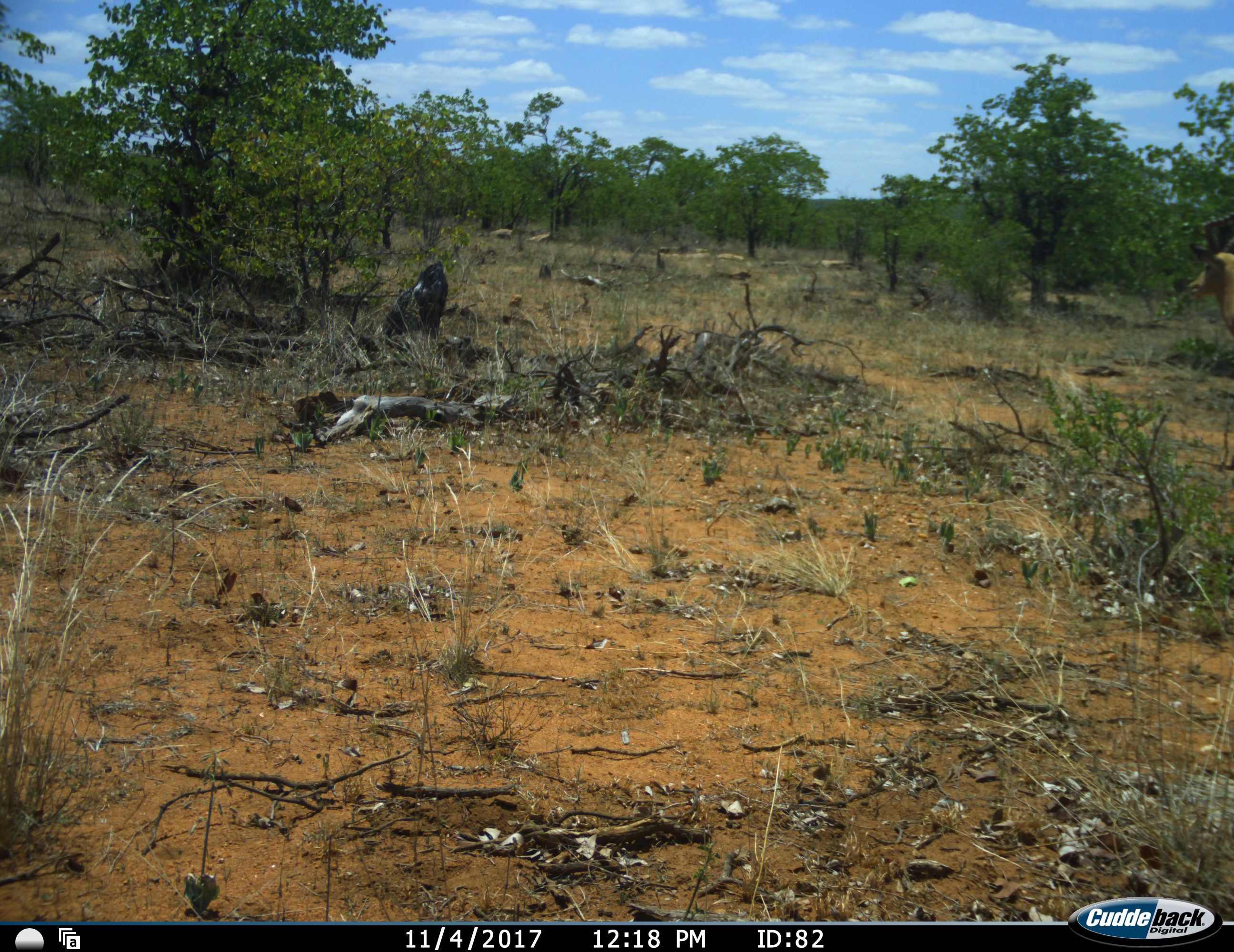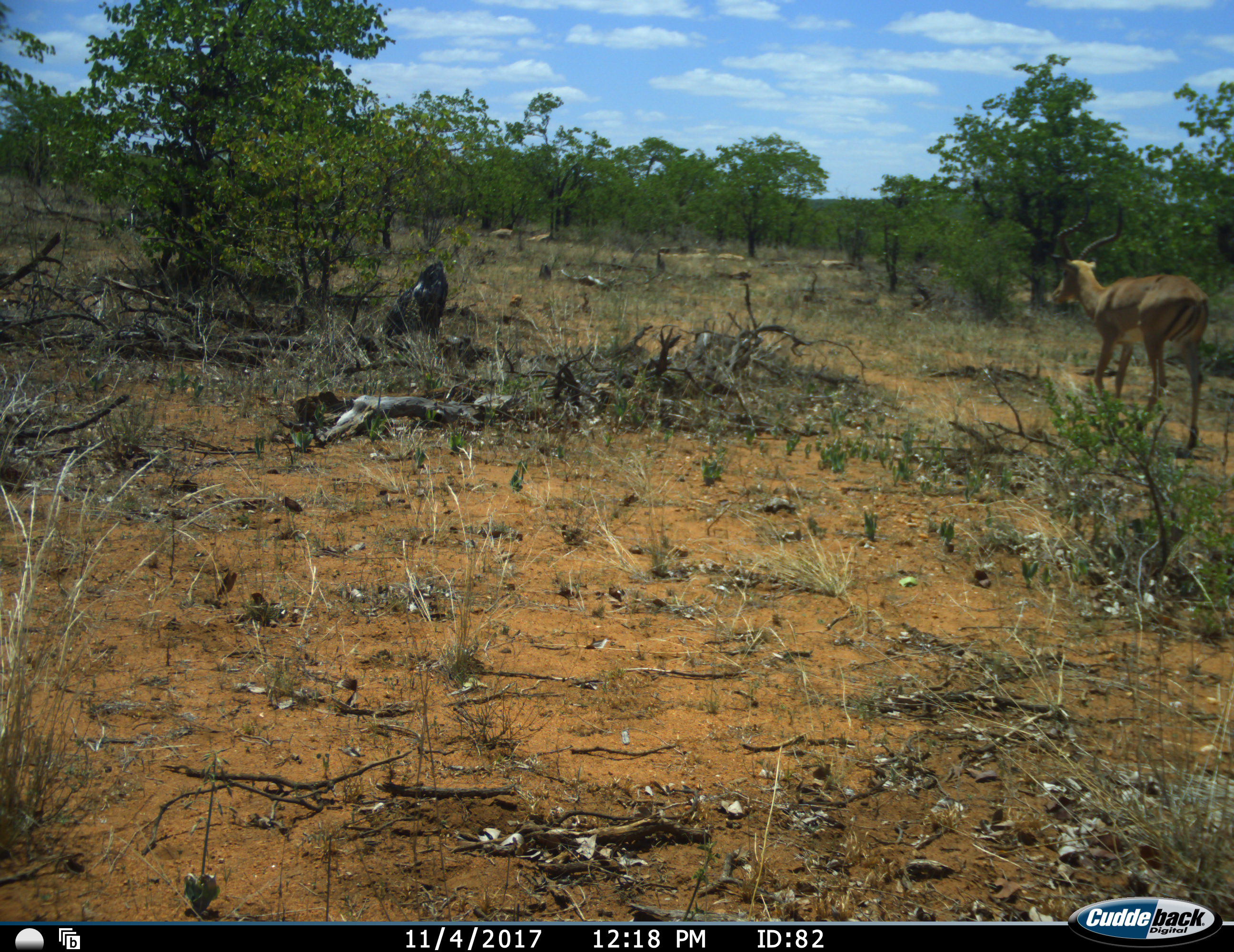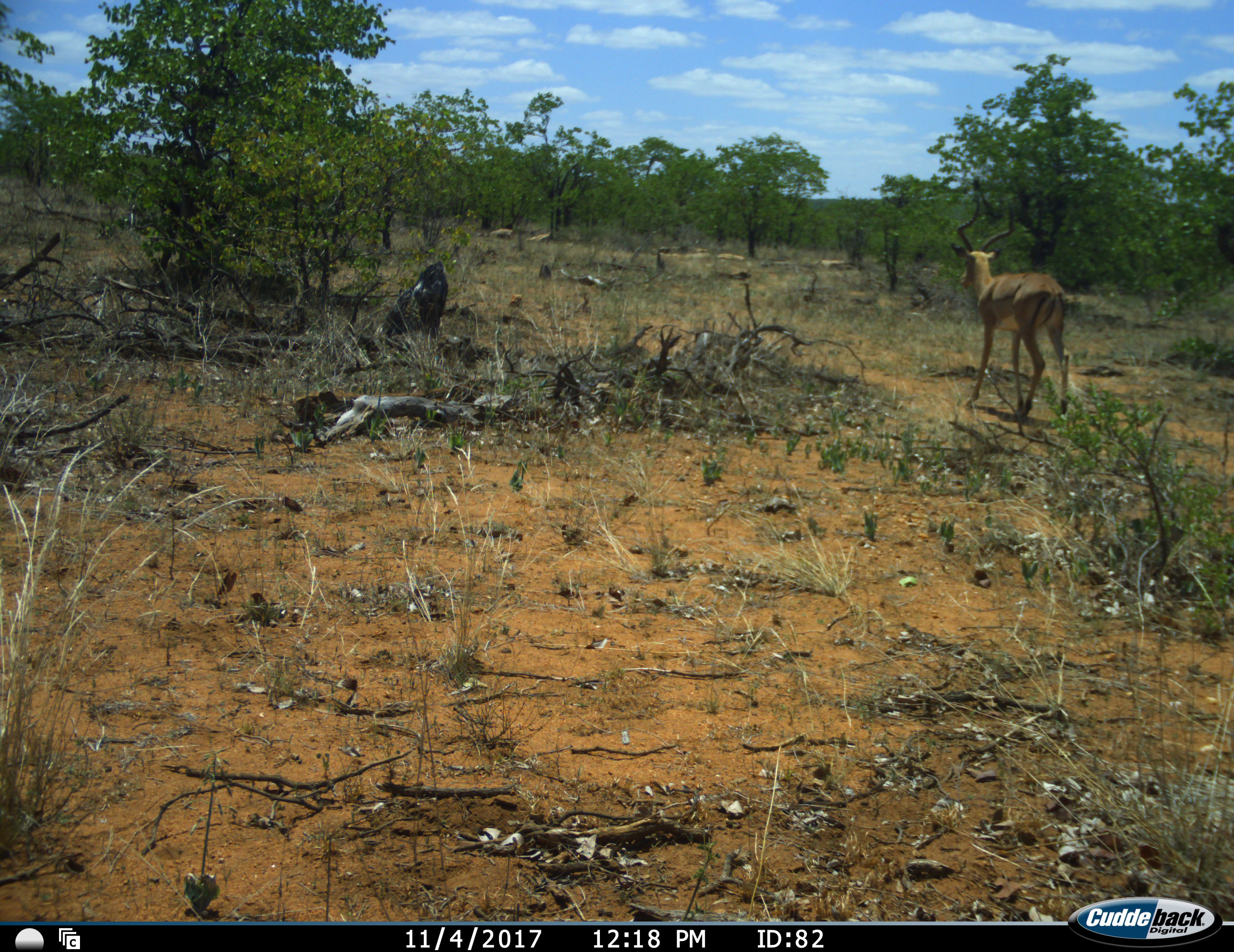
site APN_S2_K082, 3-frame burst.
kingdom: Animalia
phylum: Chordata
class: Mammalia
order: Artiodactyla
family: Bovidae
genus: Aepyceros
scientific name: Aepyceros melampus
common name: impala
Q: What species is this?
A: Impala (Aepyceros melampus).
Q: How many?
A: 1.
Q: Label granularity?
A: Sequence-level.